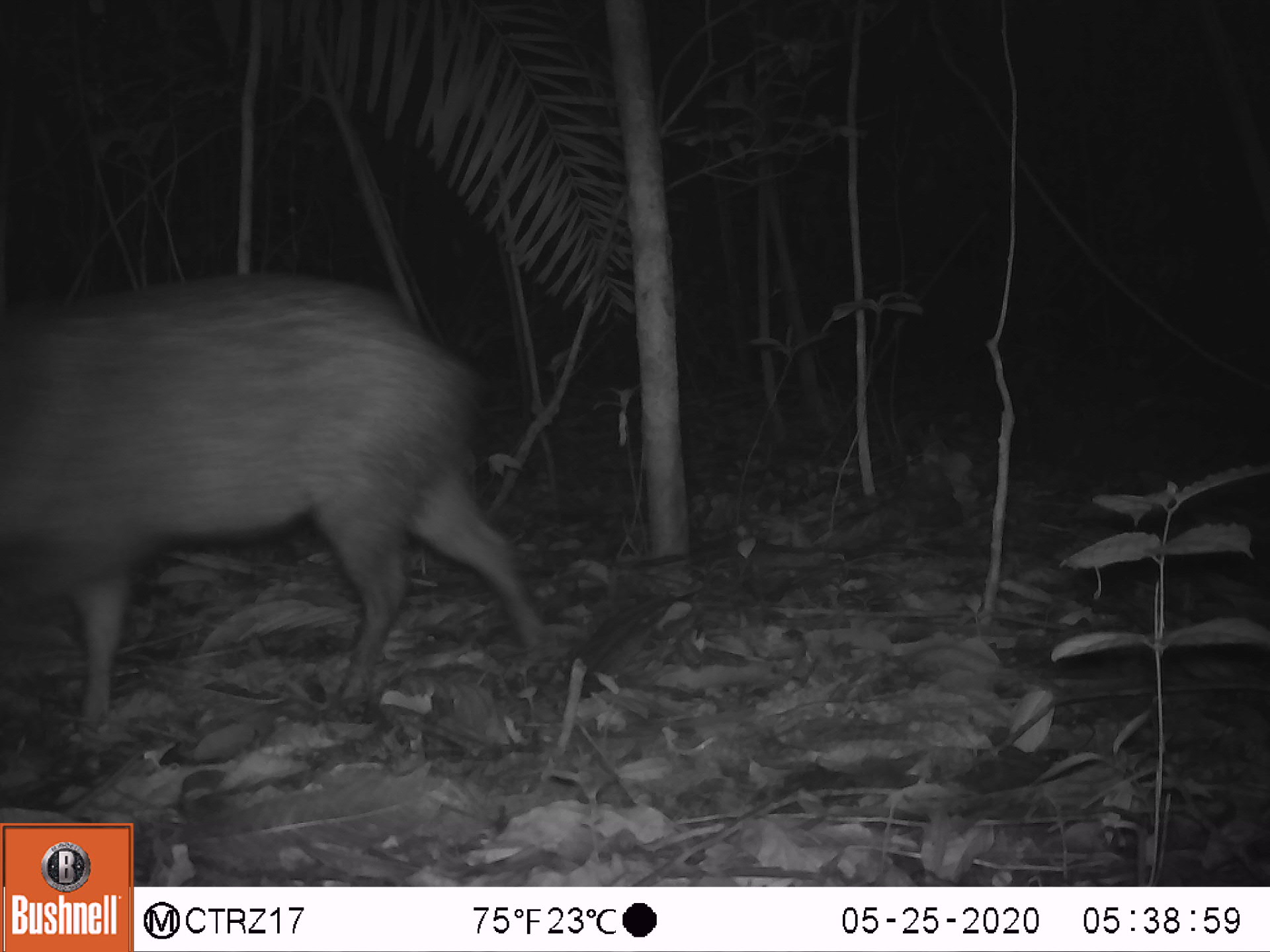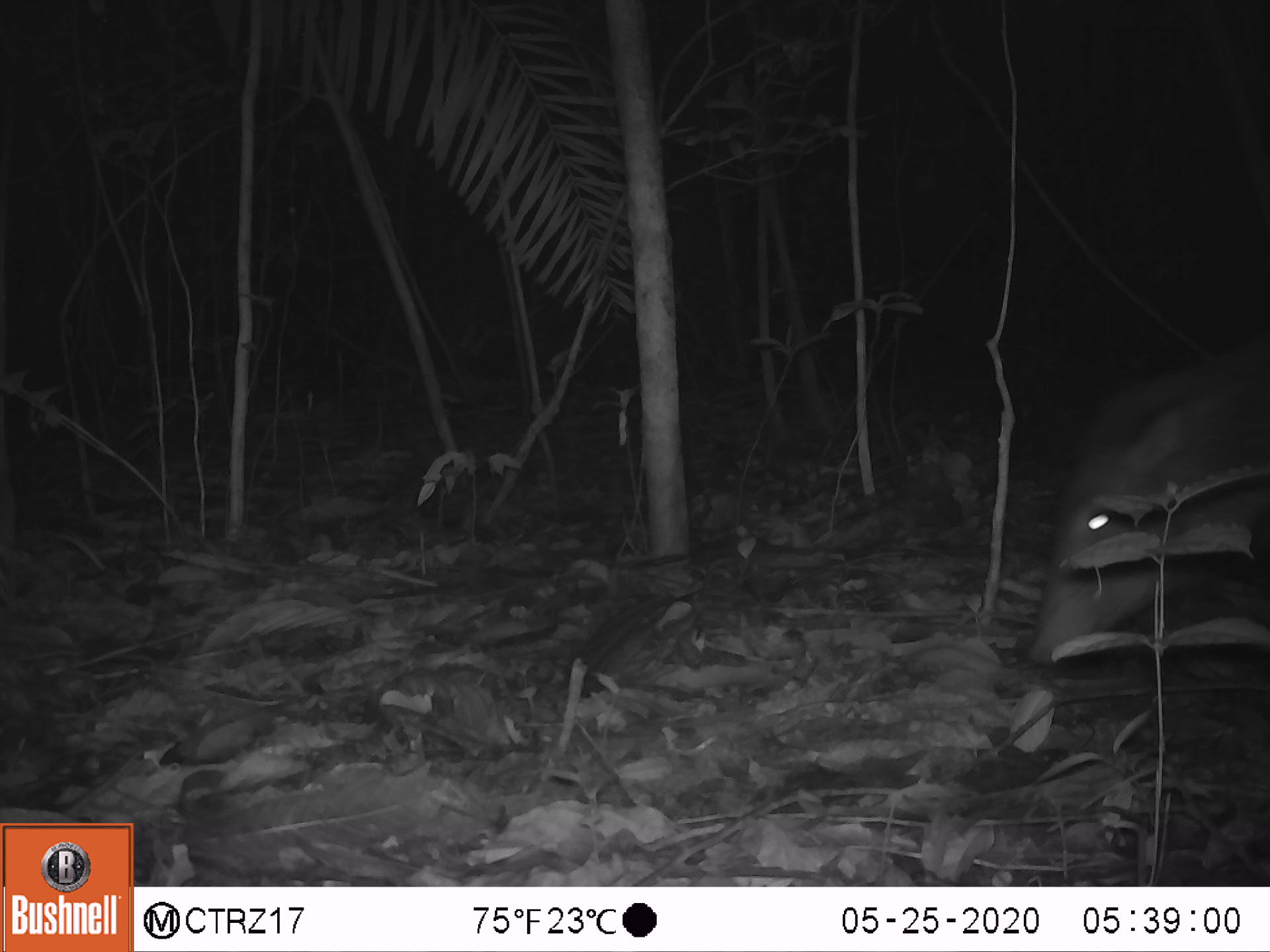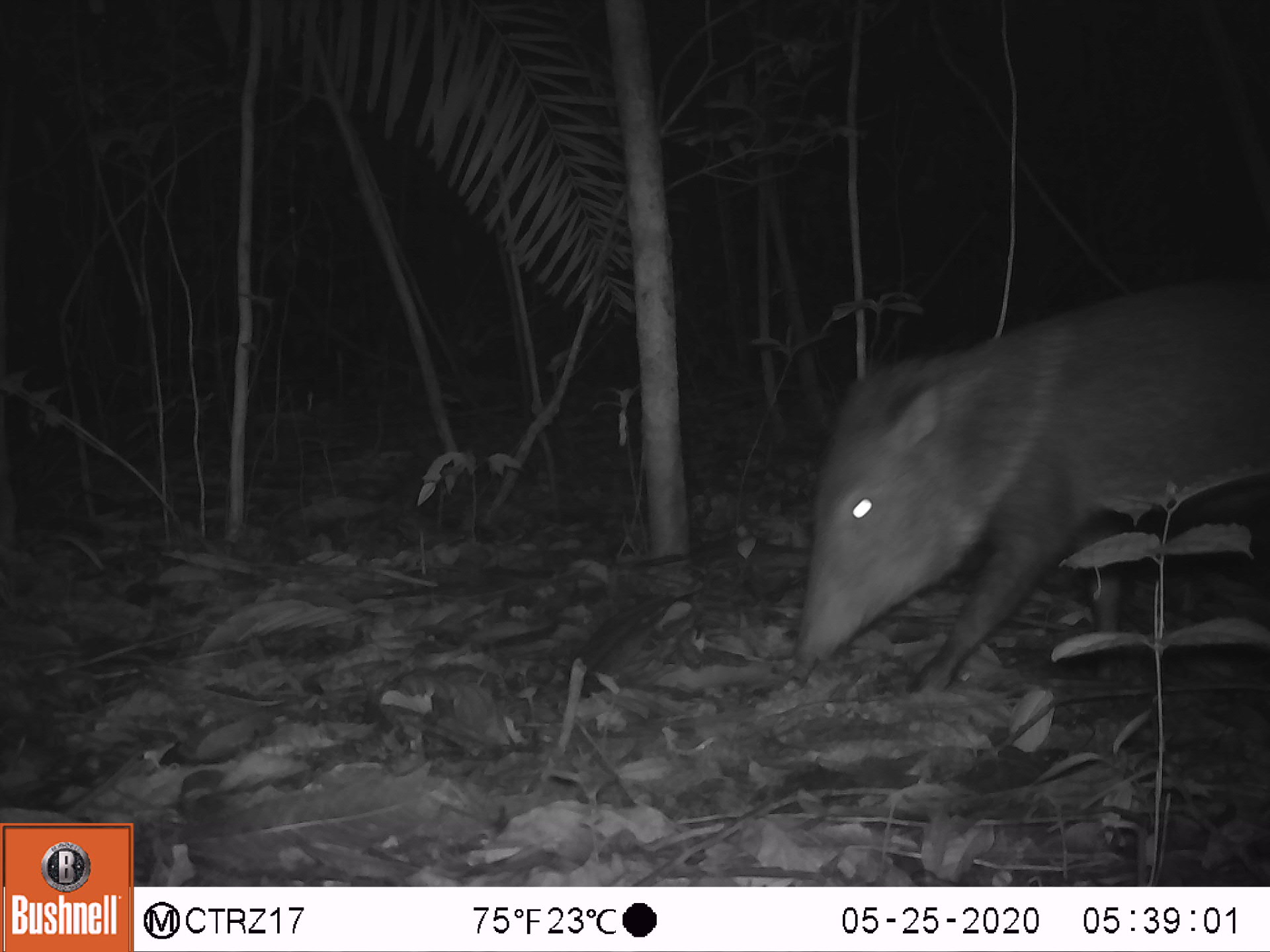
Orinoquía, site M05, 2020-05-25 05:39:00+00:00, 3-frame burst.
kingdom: Animalia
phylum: Chordata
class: Mammalia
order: Artiodactyla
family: Tayassuidae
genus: Pecari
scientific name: Pecari tajacu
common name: collared peccary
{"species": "collared peccary (Pecari tajacu)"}